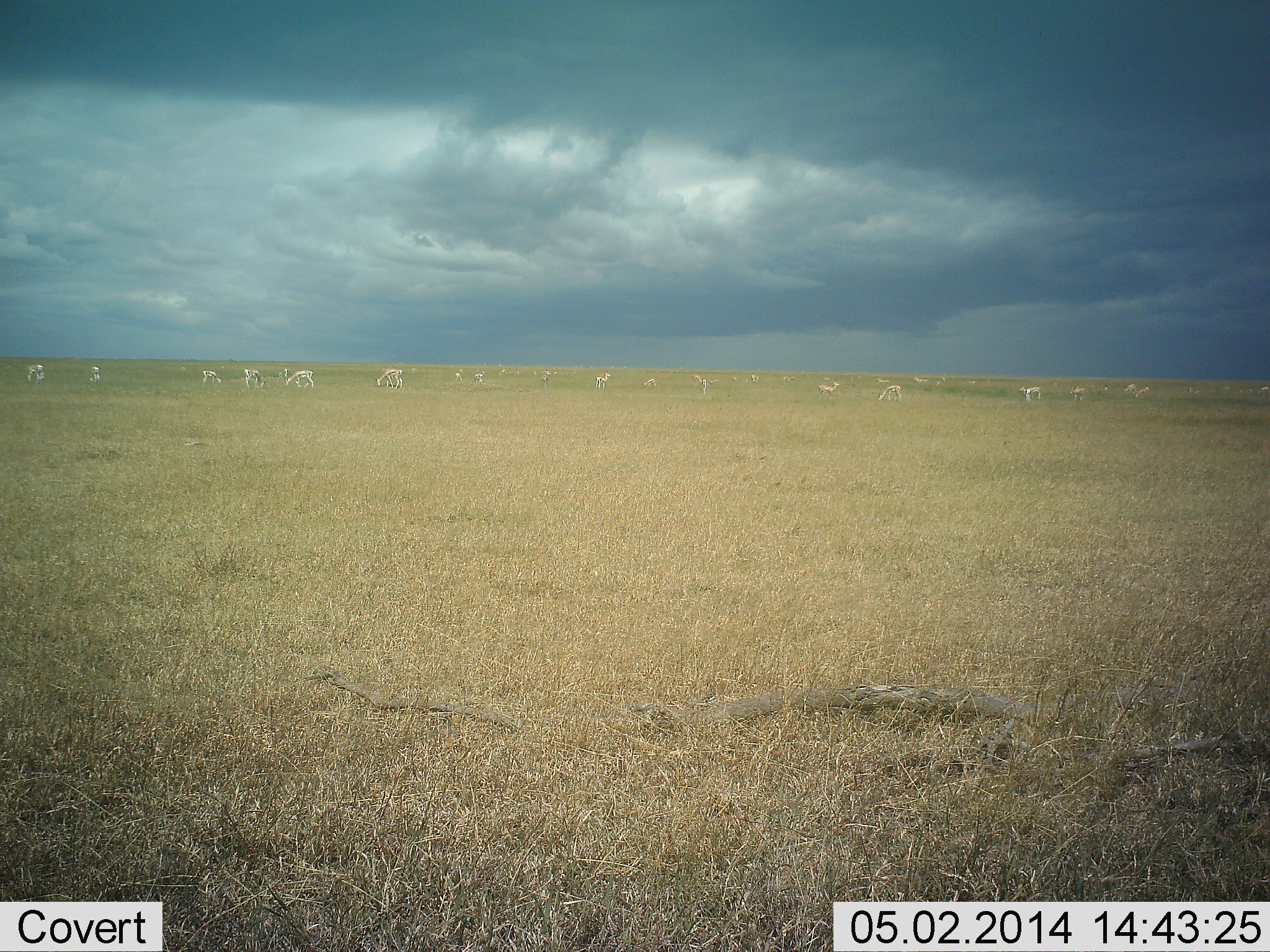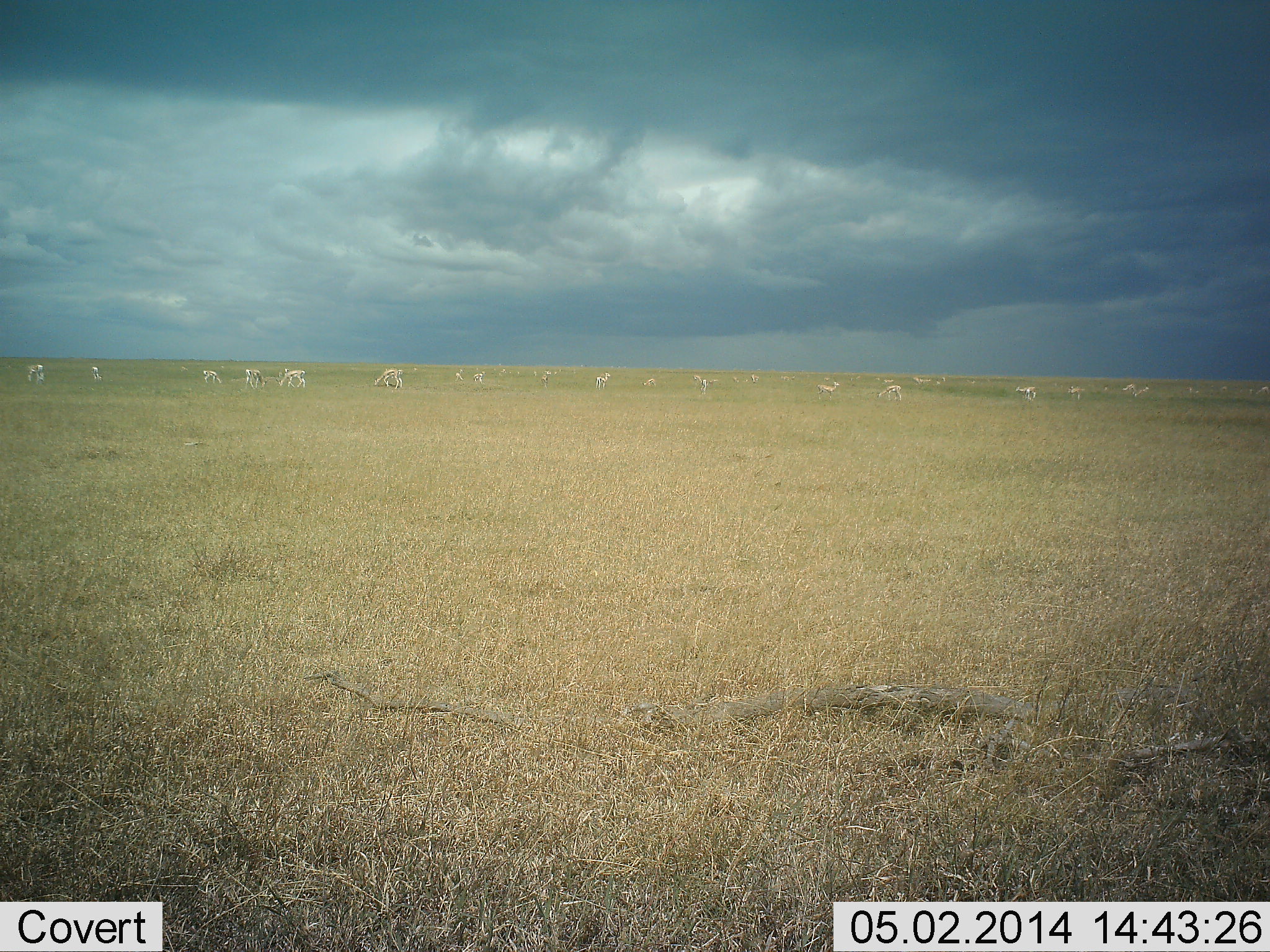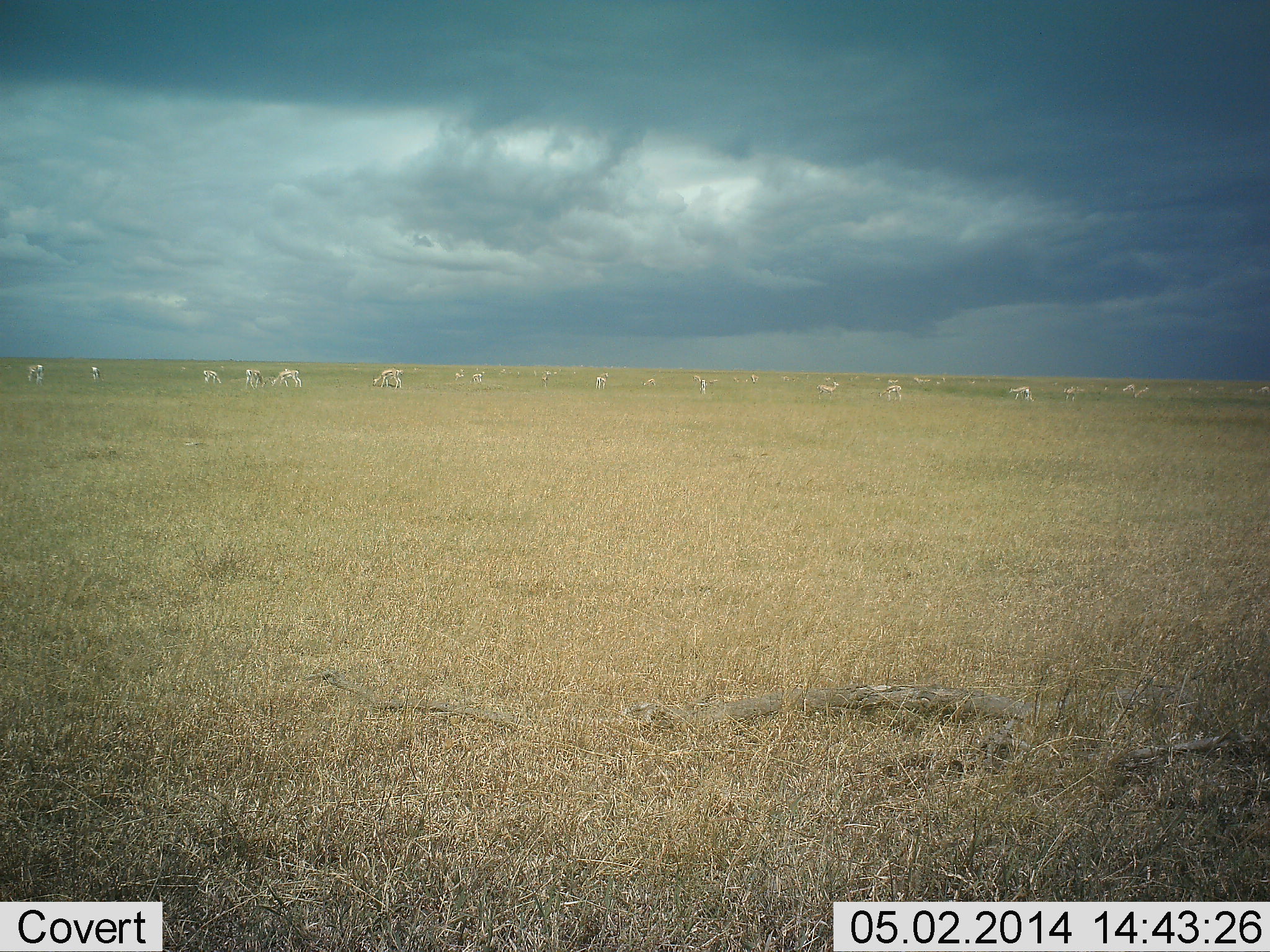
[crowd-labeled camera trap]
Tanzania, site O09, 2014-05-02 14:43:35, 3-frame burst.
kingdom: Animalia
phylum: Chordata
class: Mammalia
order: Artiodactyla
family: Bovidae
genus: Eudorcas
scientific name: Eudorcas thomsonii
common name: thomson's gazelle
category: gazellethomsons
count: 11-50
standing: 44%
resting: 0%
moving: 33%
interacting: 0%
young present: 0%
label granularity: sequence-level